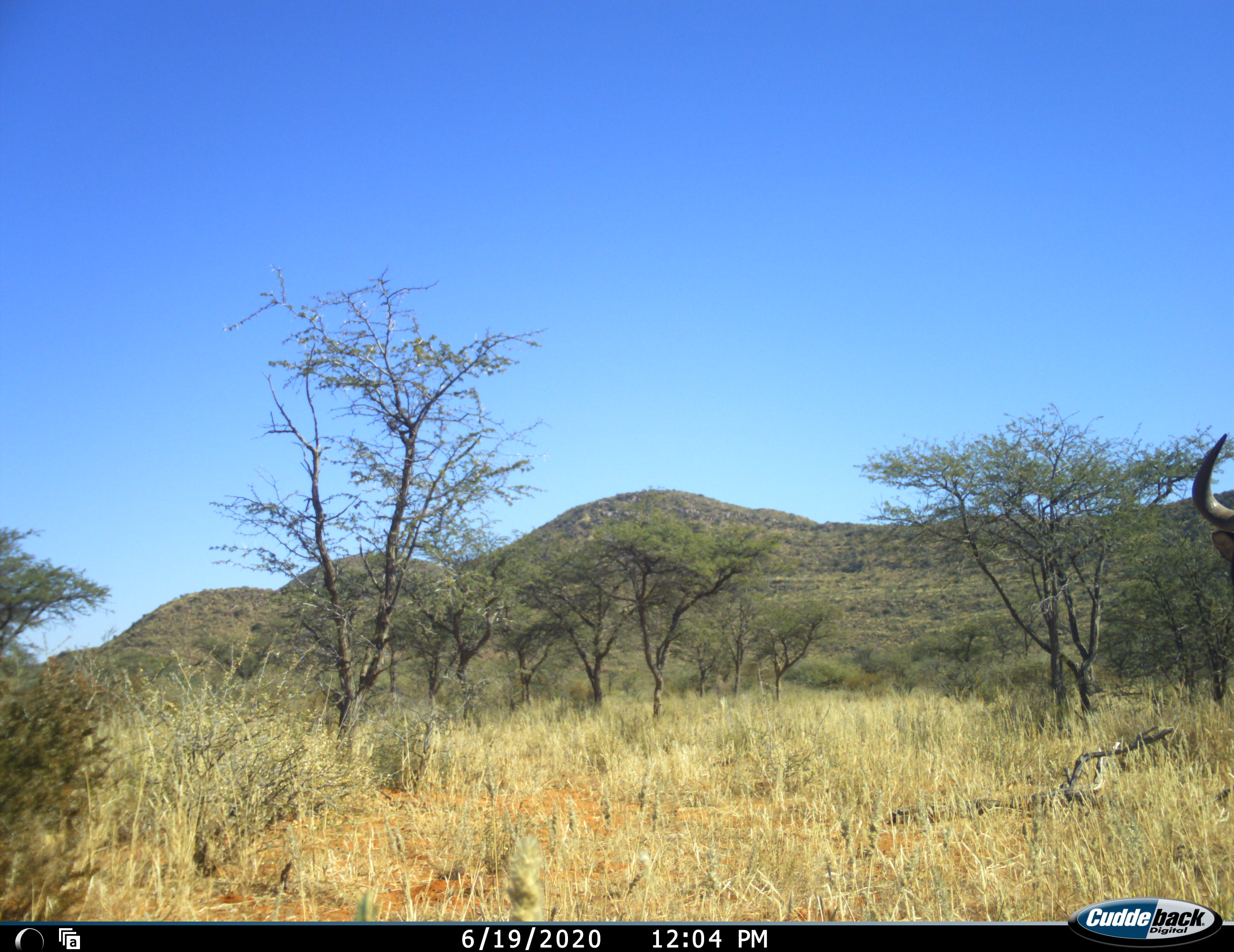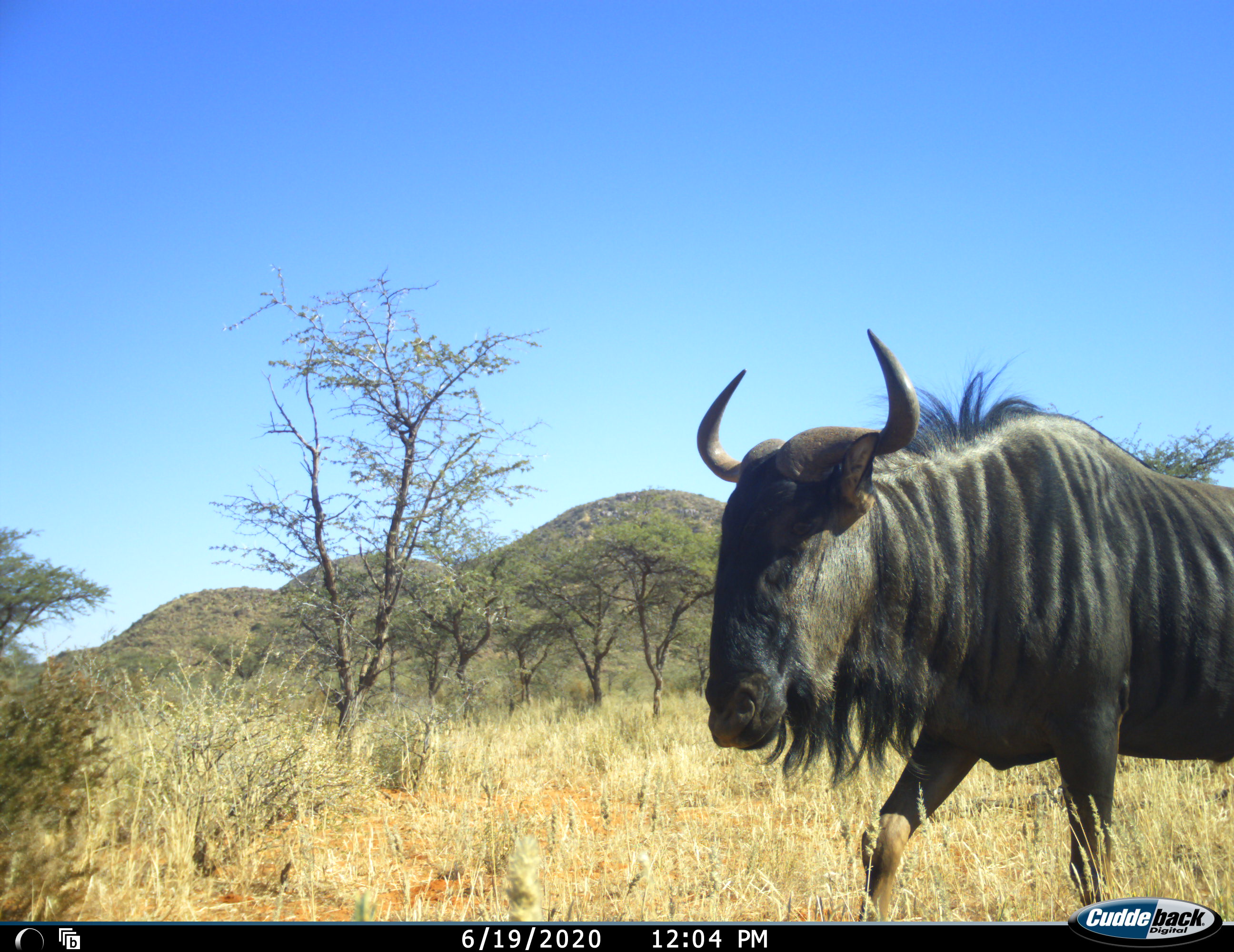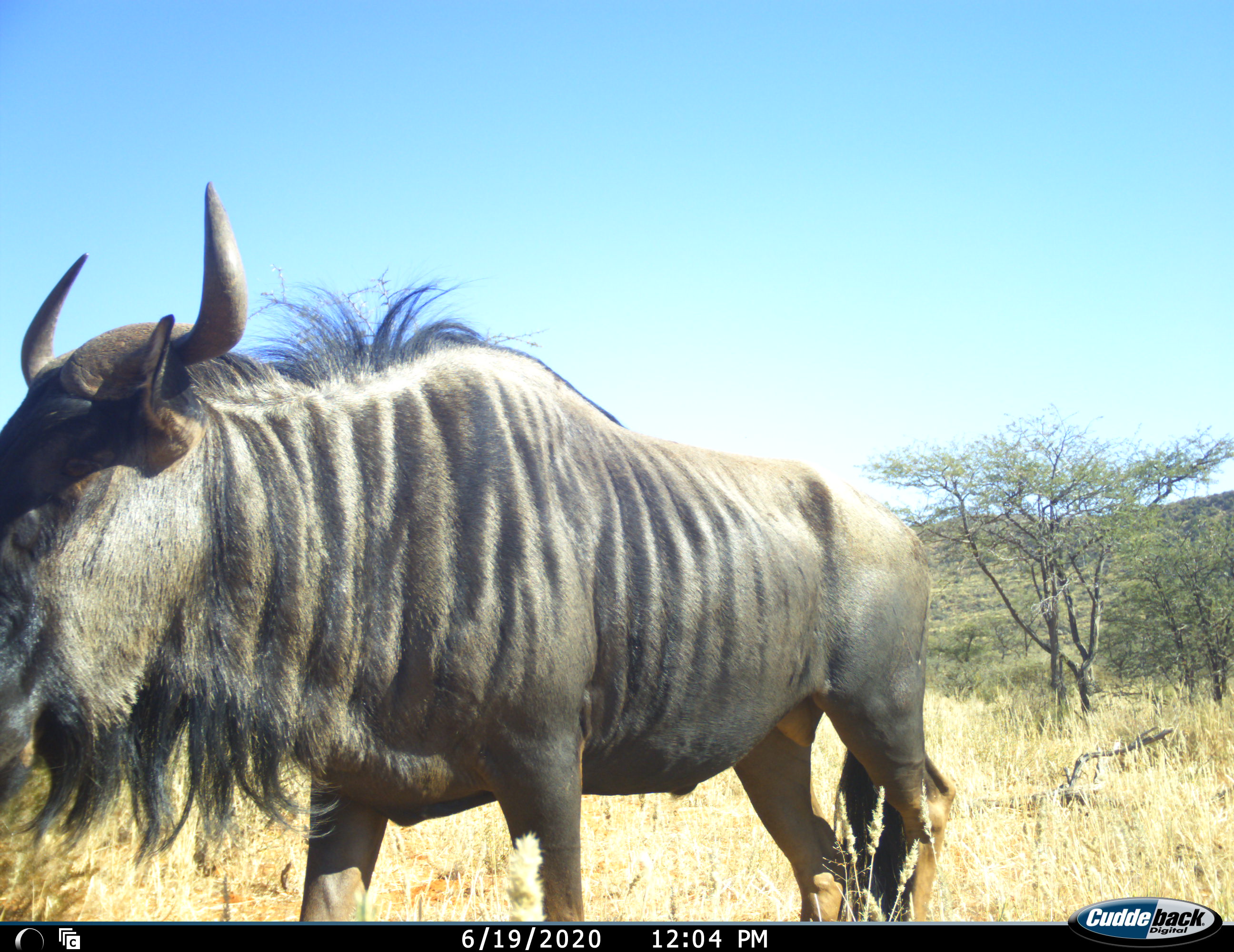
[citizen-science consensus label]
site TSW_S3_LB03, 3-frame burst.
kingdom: Animalia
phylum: Chordata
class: Mammalia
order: Artiodactyla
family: Bovidae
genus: Connochaetes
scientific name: Connochaetes taurinus taurinus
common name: blue wildebeest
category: wildebeestblue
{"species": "wildebeestblue (blue wildebeest) (Connochaetes taurinus taurinus)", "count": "1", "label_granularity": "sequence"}